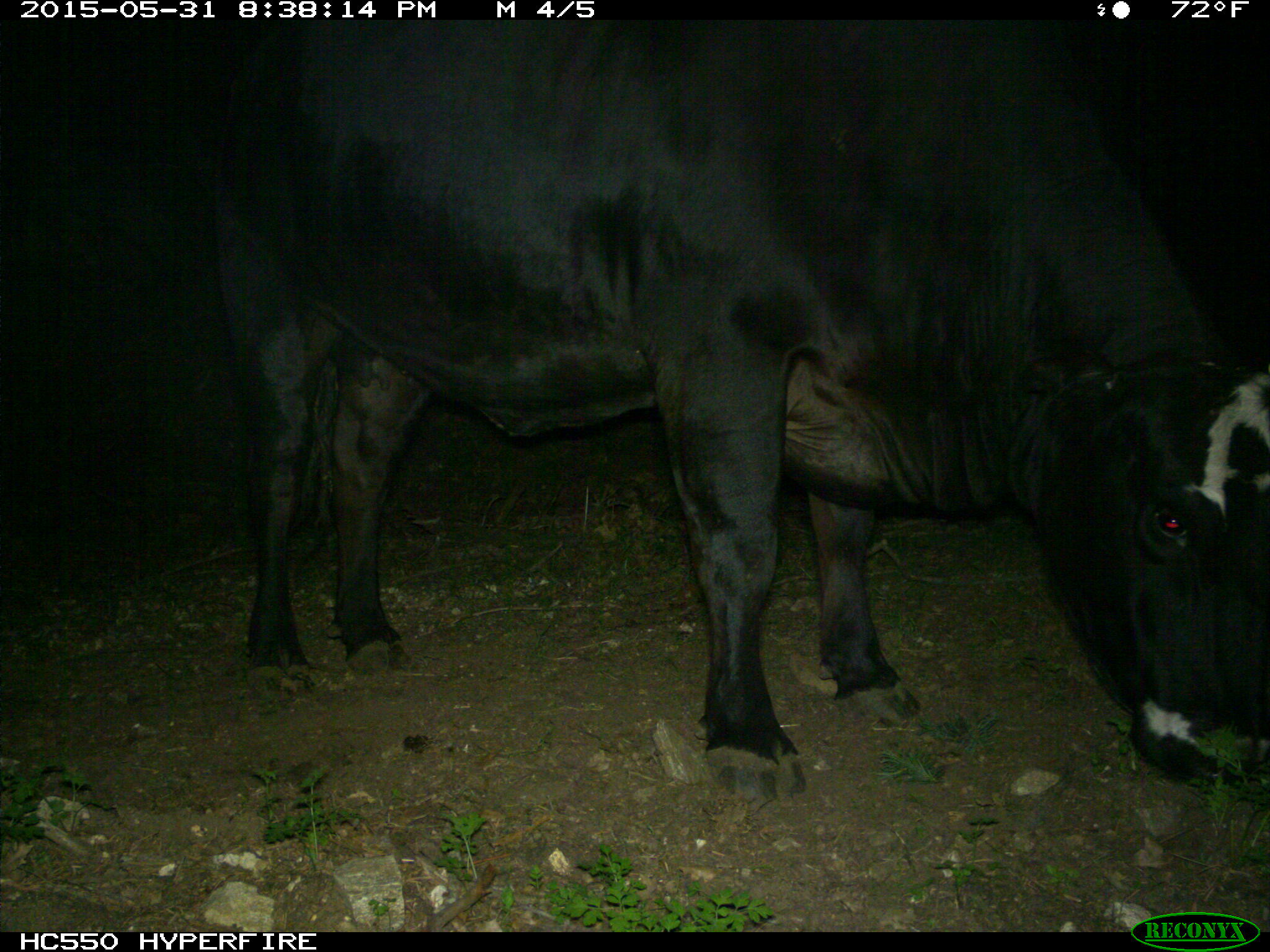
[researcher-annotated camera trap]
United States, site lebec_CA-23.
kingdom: Animalia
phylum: Chordata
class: Mammalia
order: Artiodactyla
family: Bovidae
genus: Bos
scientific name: Bos taurus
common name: domestic cow